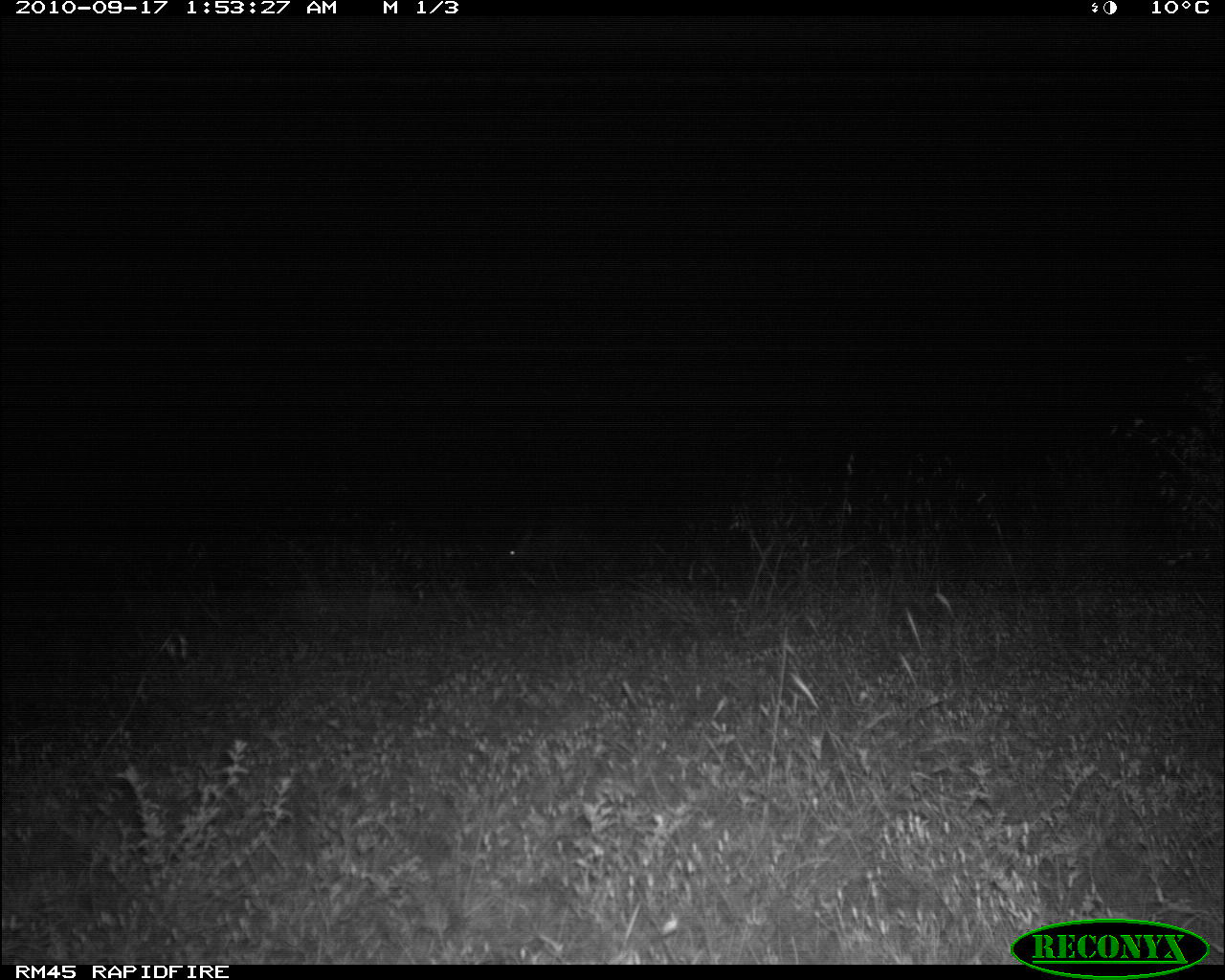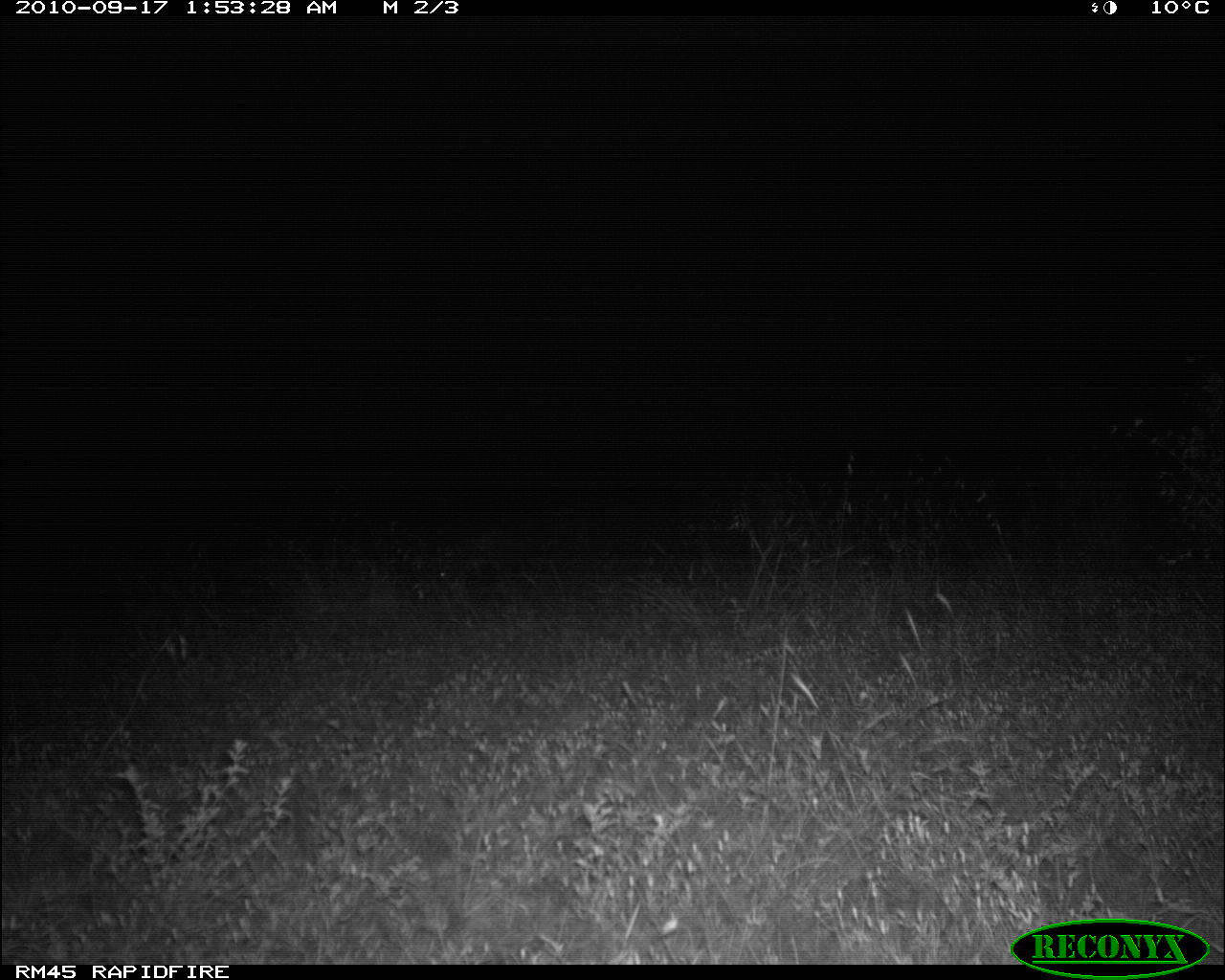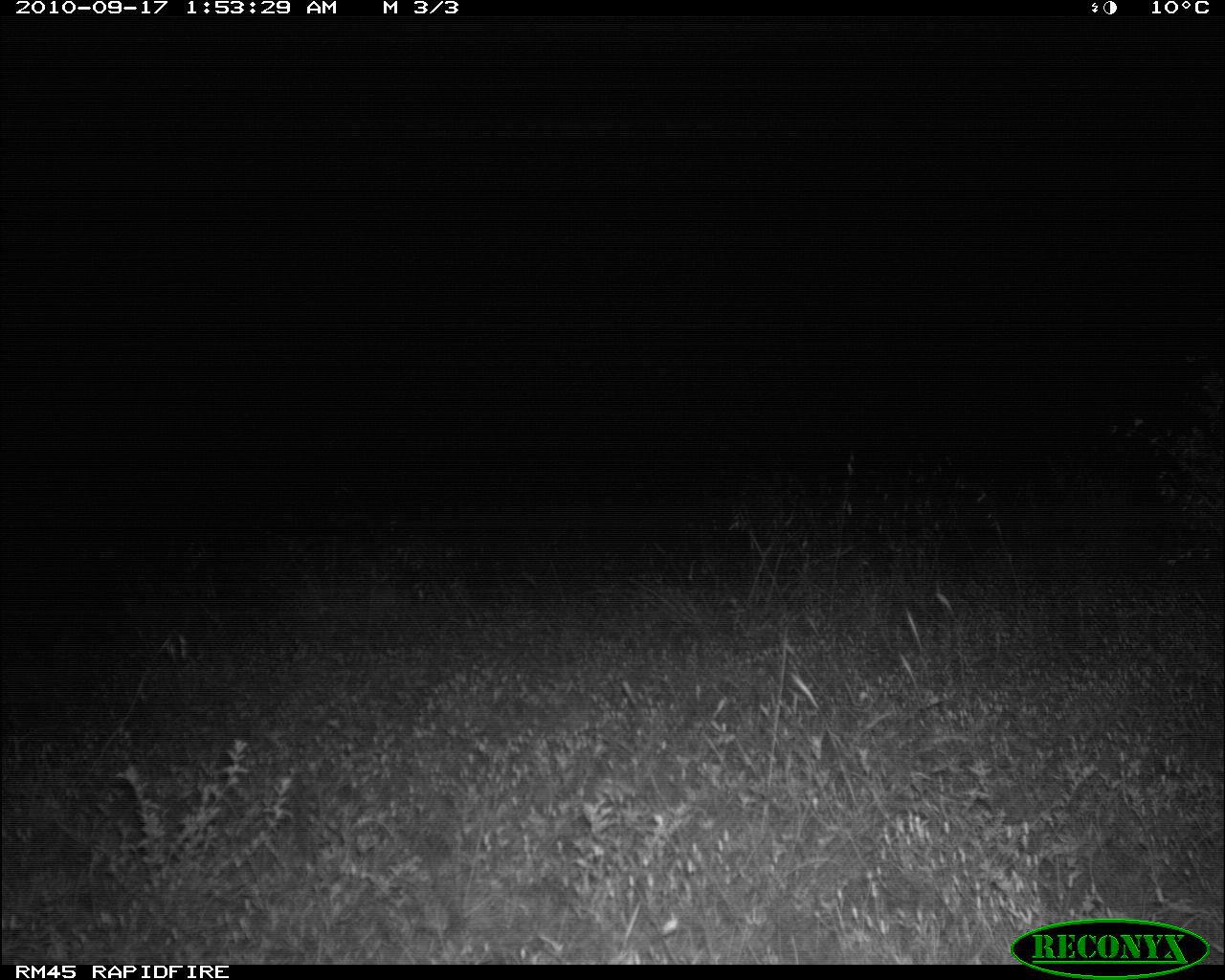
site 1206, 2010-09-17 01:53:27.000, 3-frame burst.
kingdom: Animalia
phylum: Chordata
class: Mammalia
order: Carnivora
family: Herpestidae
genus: Ichneumia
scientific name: Ichneumia albicauda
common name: white-tailed mongoose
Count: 1.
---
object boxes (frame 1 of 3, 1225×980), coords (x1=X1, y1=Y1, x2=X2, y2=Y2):
ichneumia albicauda: (x1=505, y1=528, x2=605, y2=577)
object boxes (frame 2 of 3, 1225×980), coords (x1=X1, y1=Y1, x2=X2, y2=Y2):
ichneumia albicauda: (x1=437, y1=524, x2=551, y2=591)